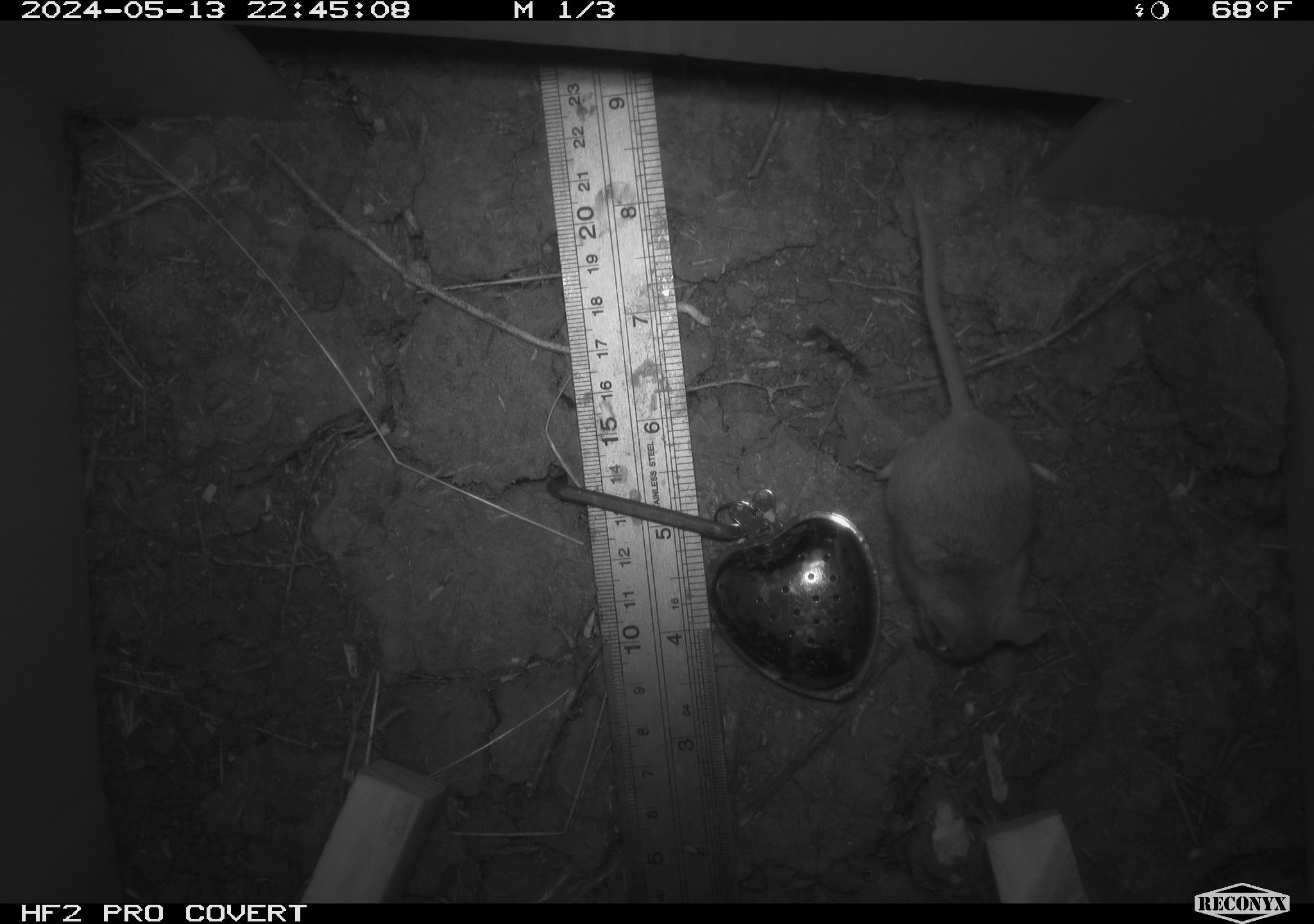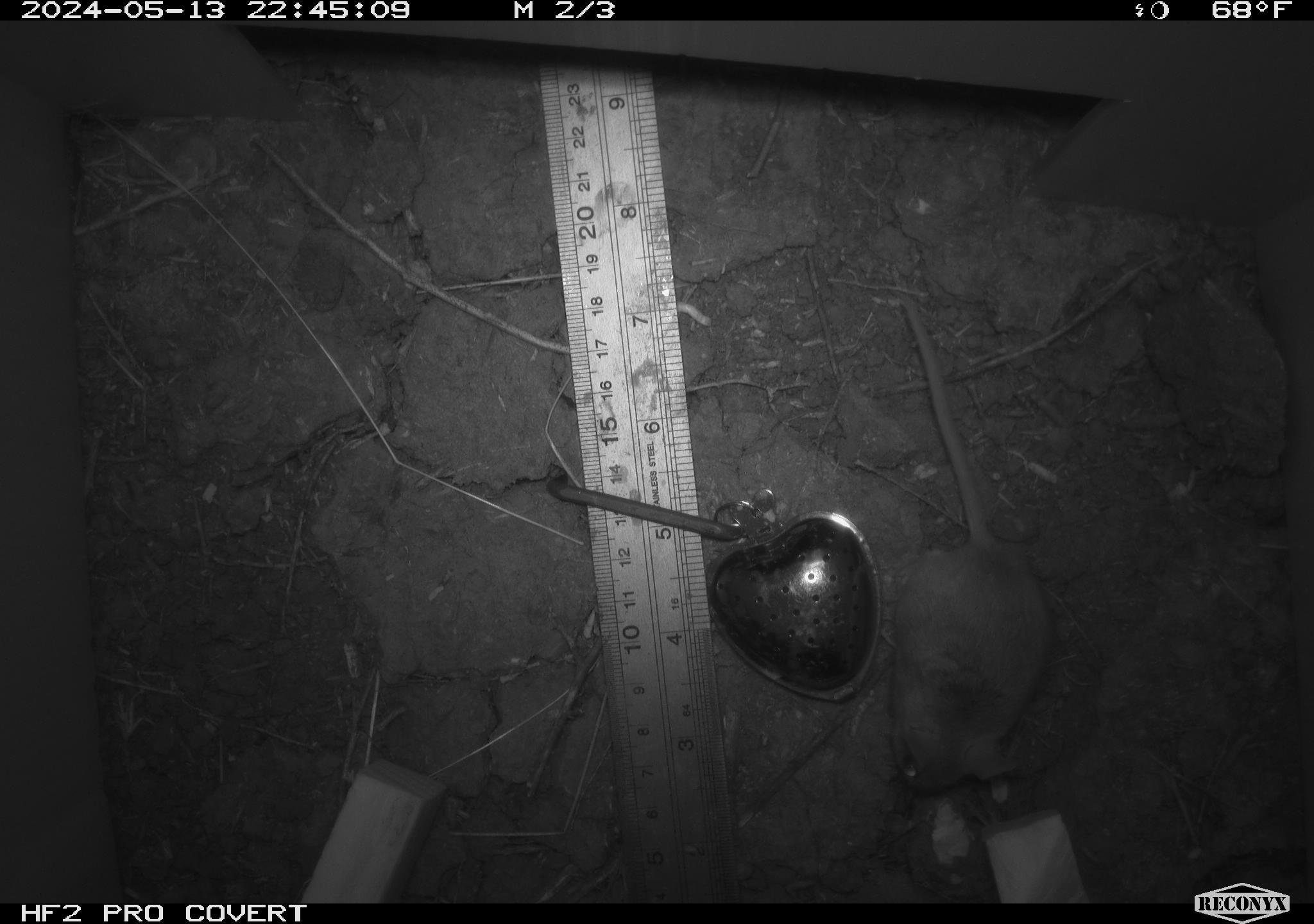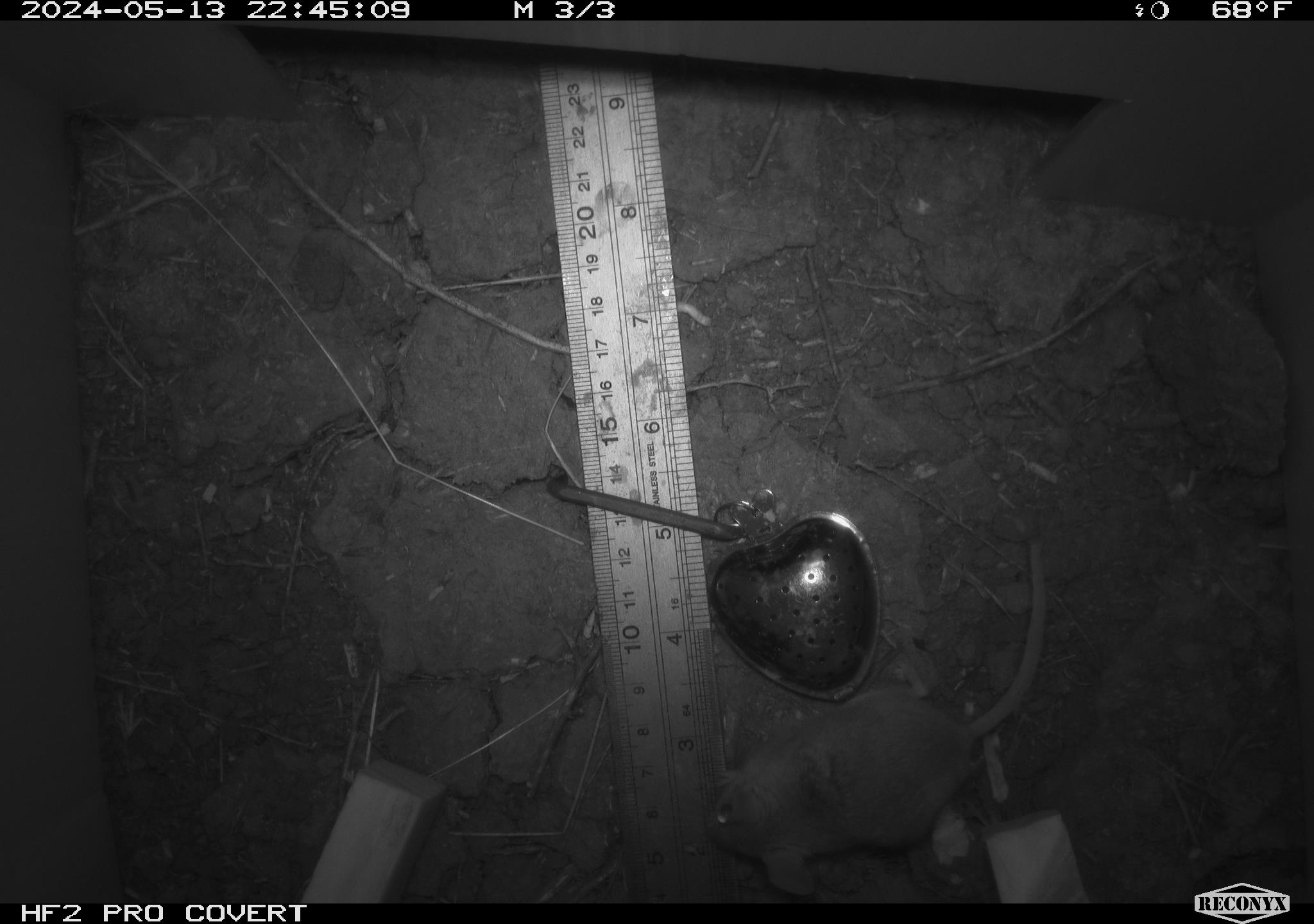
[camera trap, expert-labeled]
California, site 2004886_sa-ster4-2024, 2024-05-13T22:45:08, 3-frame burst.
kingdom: Animalia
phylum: Chordata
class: Mammalia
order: Rodentia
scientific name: Rodentia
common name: mouse species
Mouse species (Rodentia).